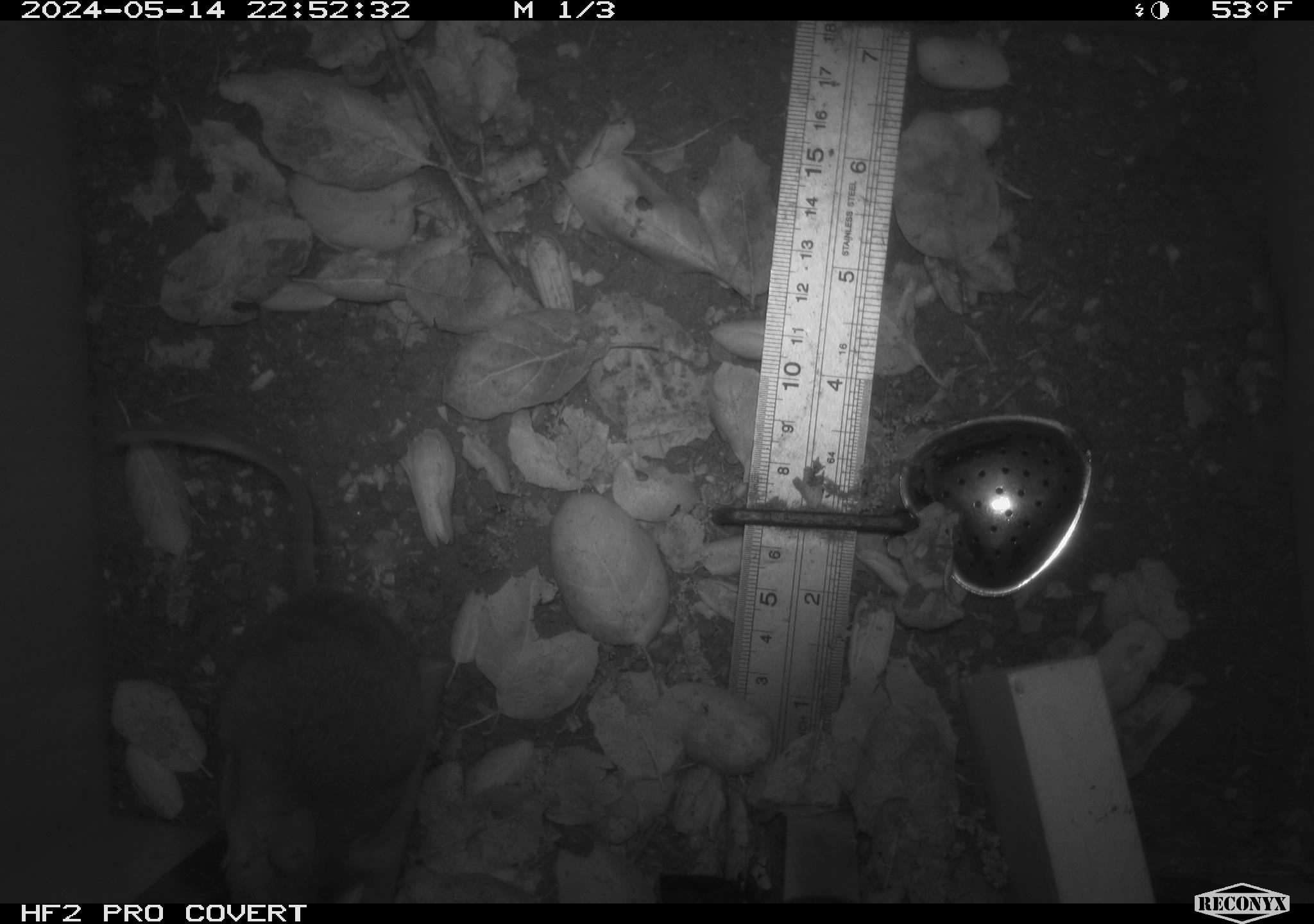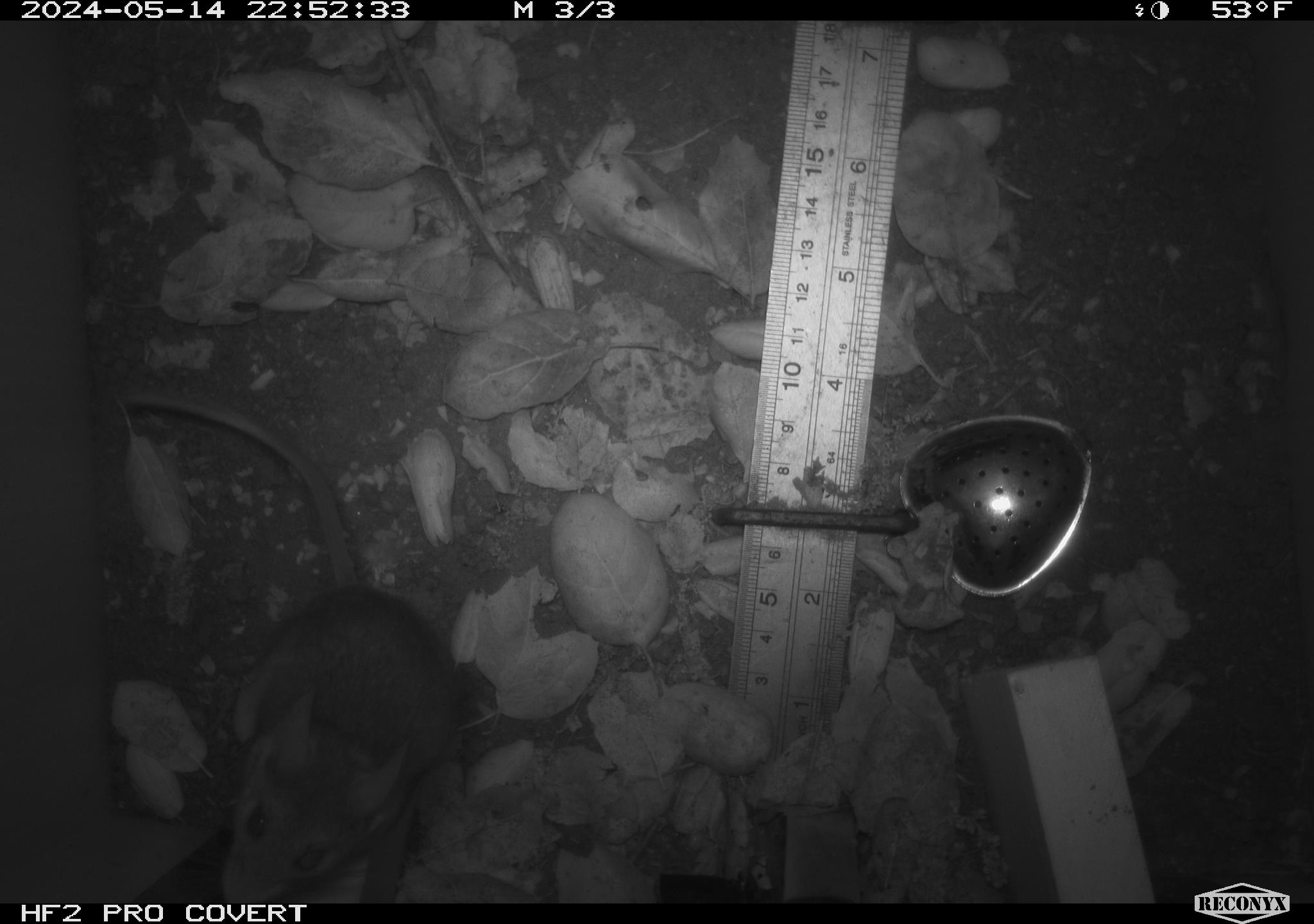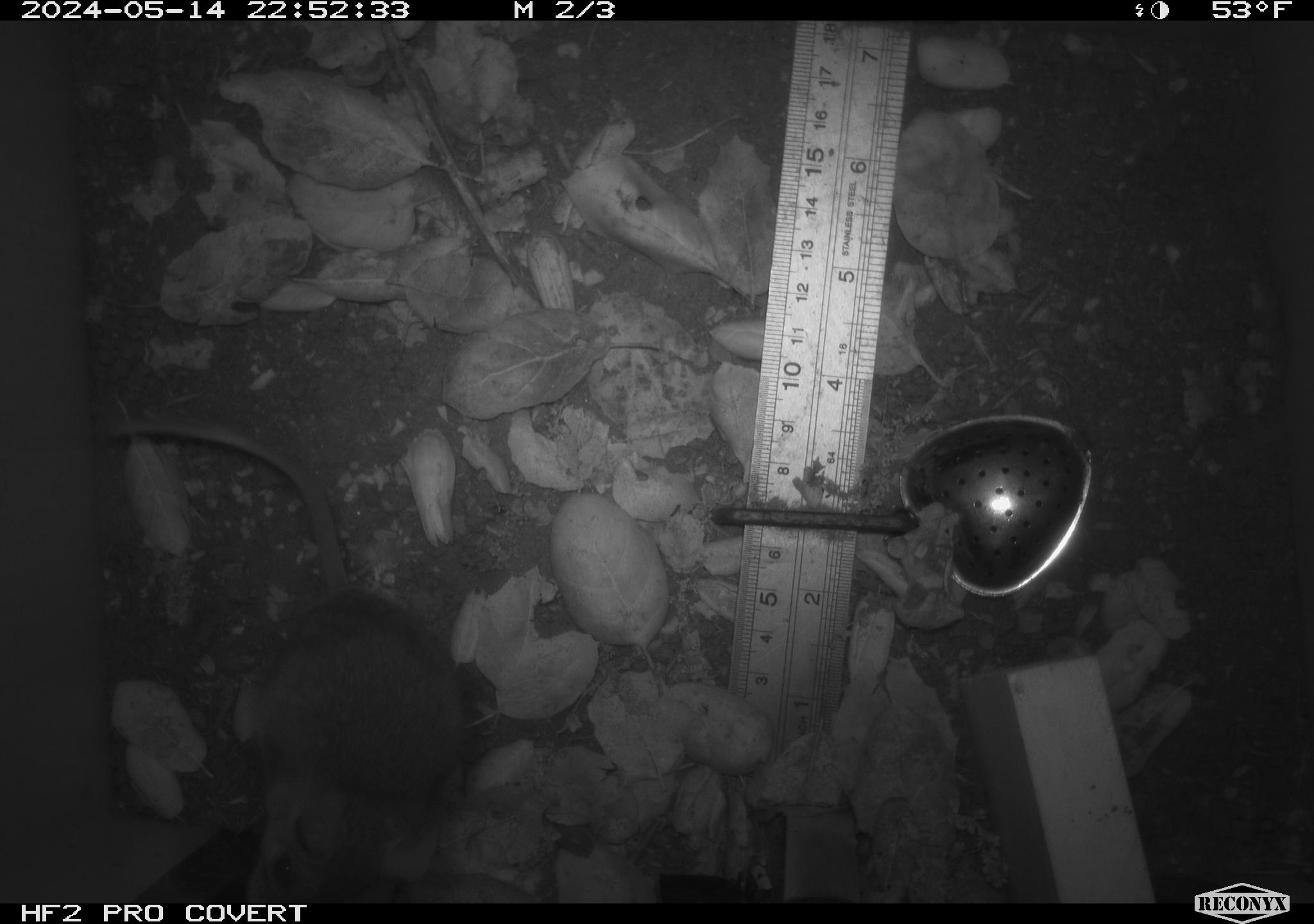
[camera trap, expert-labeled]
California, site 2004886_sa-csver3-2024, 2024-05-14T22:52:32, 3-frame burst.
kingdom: Animalia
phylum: Chordata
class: Mammalia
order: Rodentia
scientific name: Rodentia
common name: rodent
Rodent (Rodentia).